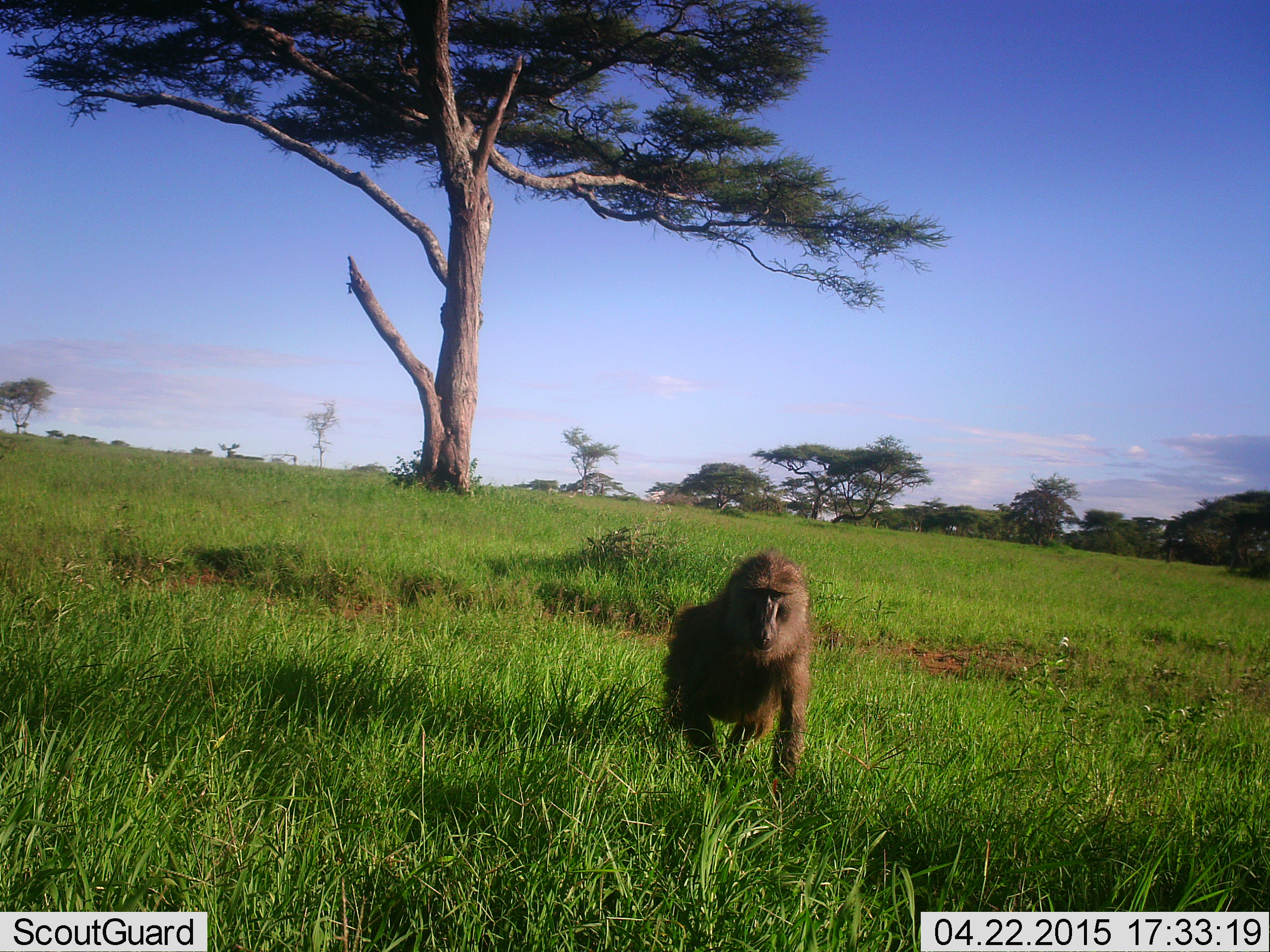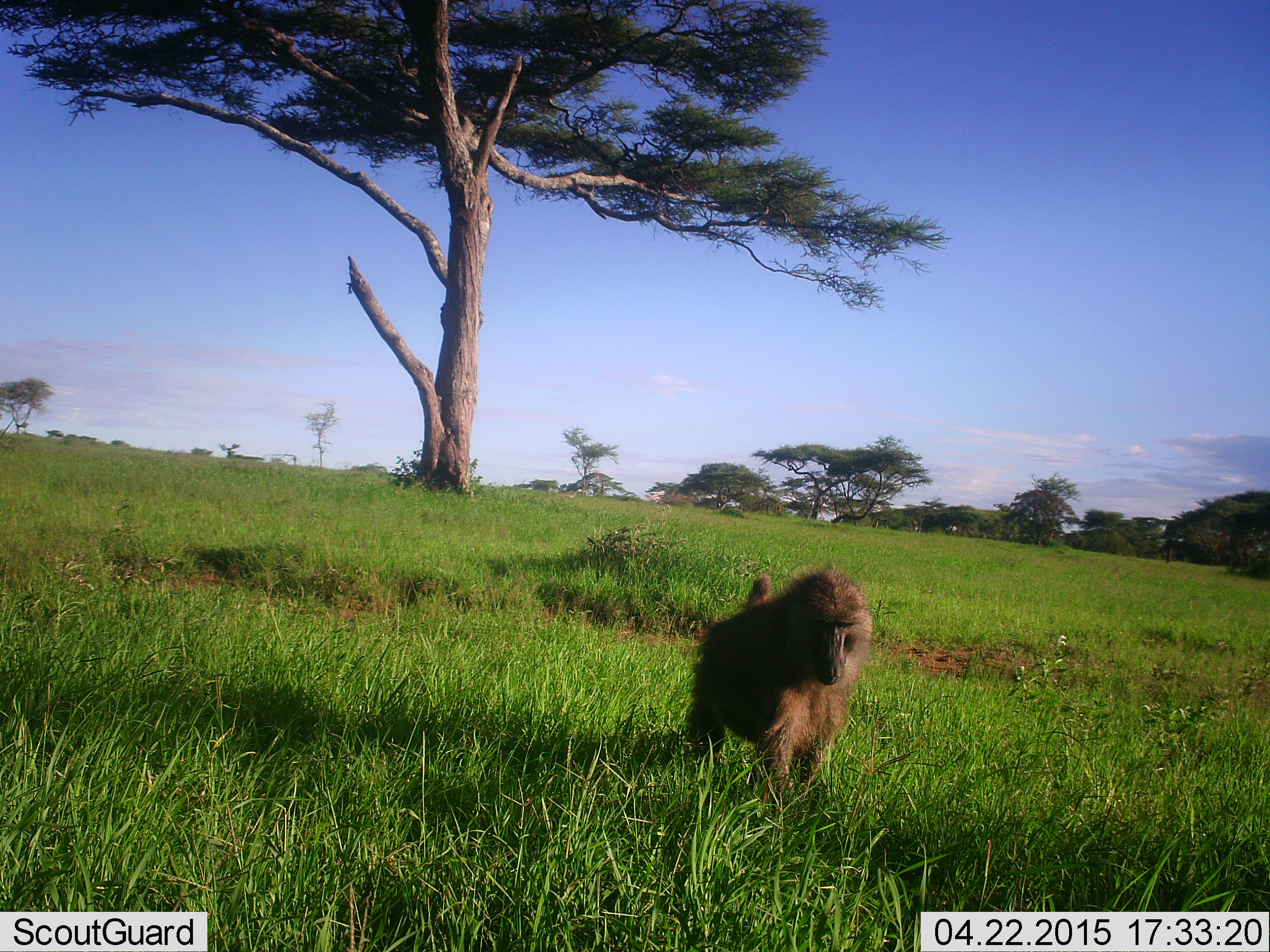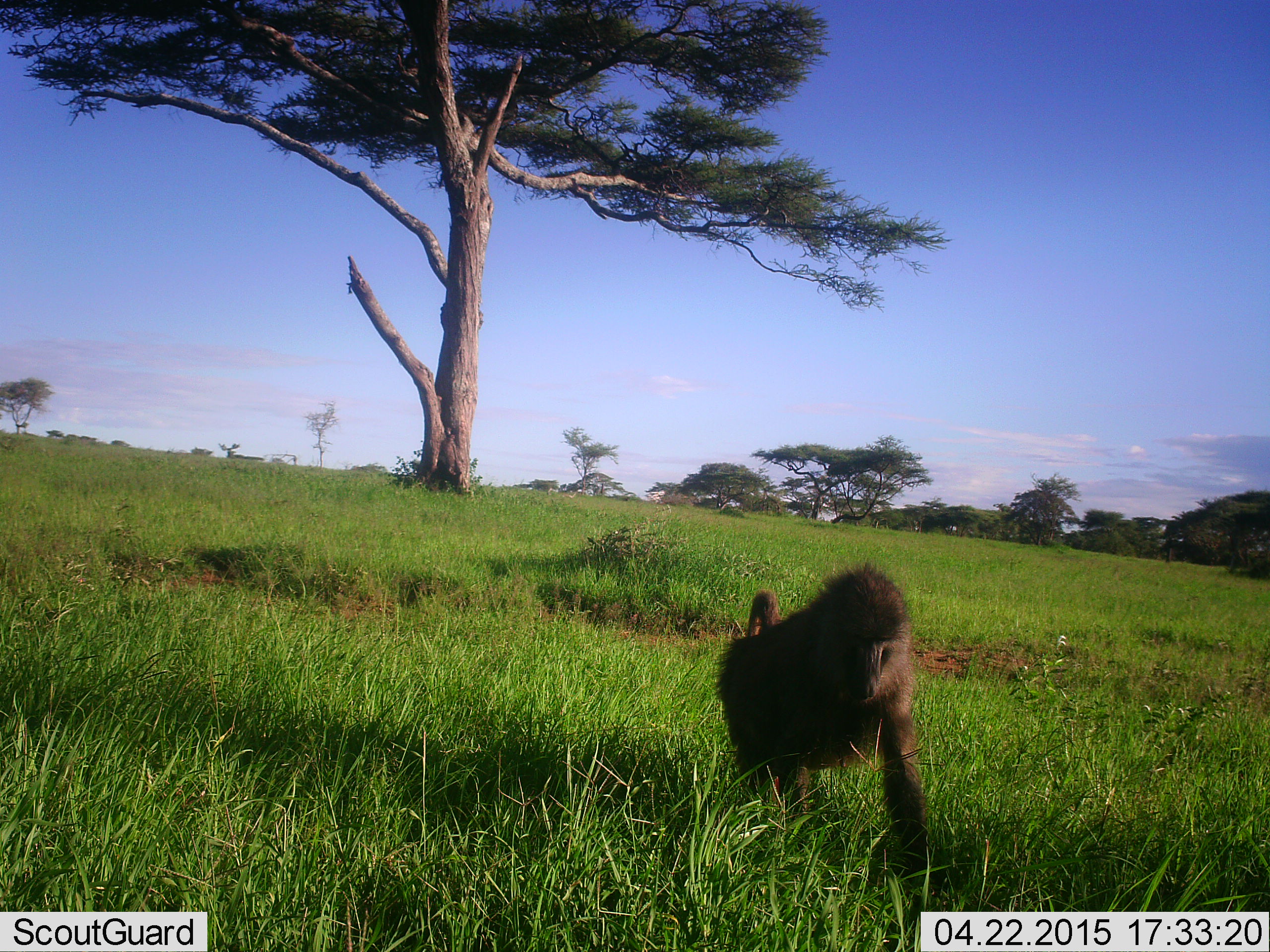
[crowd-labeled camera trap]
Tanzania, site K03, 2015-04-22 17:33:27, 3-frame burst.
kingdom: Animalia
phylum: Chordata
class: Mammalia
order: Primates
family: Cercopithecidae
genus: Papio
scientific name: Papio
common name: baboon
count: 1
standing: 0%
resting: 0%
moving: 100%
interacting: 0%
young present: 0%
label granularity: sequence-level